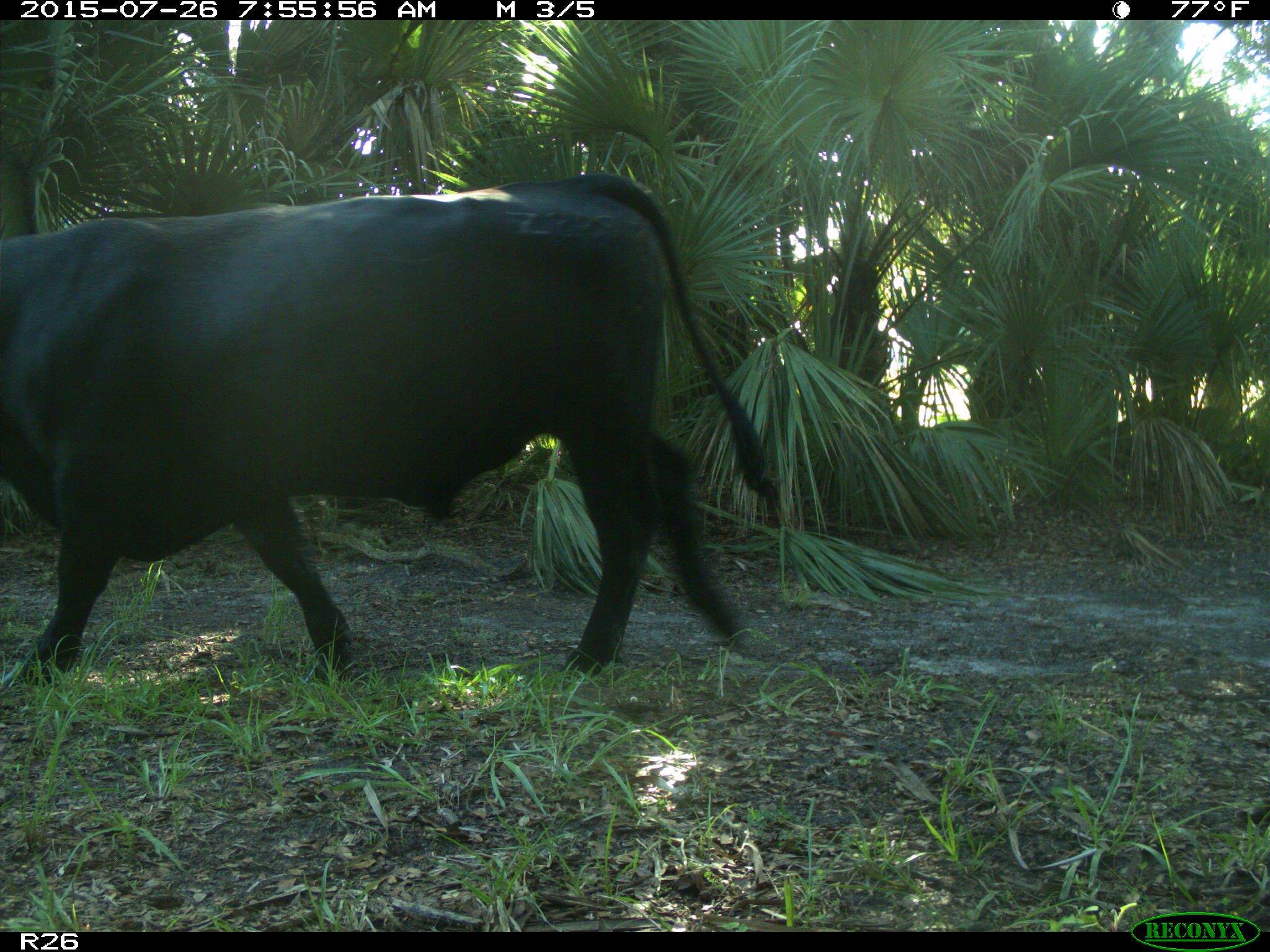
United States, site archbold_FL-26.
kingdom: Animalia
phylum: Chordata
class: Mammalia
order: Artiodactyla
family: Bovidae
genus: Bos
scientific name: Bos taurus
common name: domestic cow